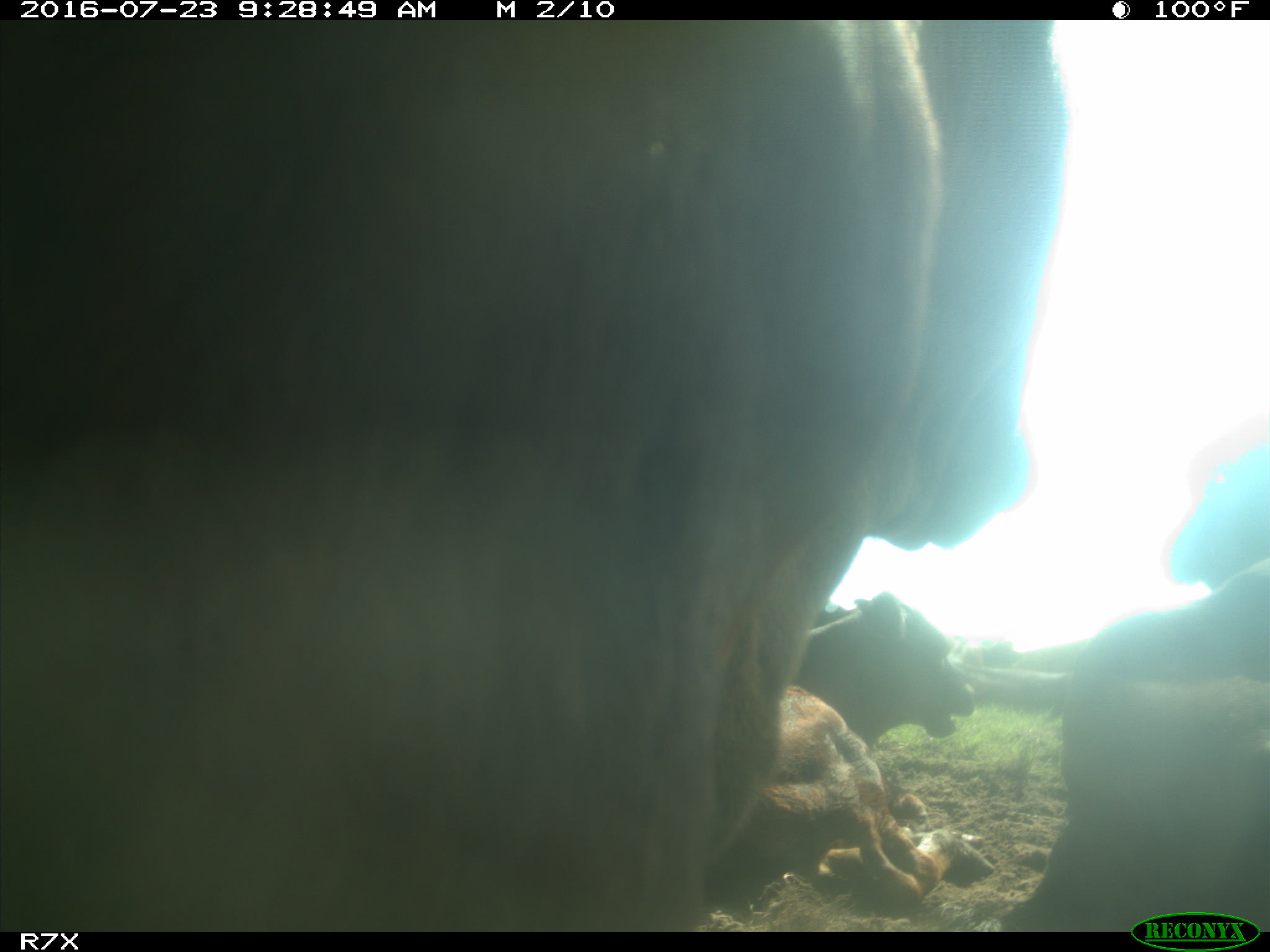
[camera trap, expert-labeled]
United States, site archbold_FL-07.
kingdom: Animalia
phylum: Chordata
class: Mammalia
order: Artiodactyla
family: Bovidae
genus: Bos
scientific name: Bos taurus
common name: domestic cow